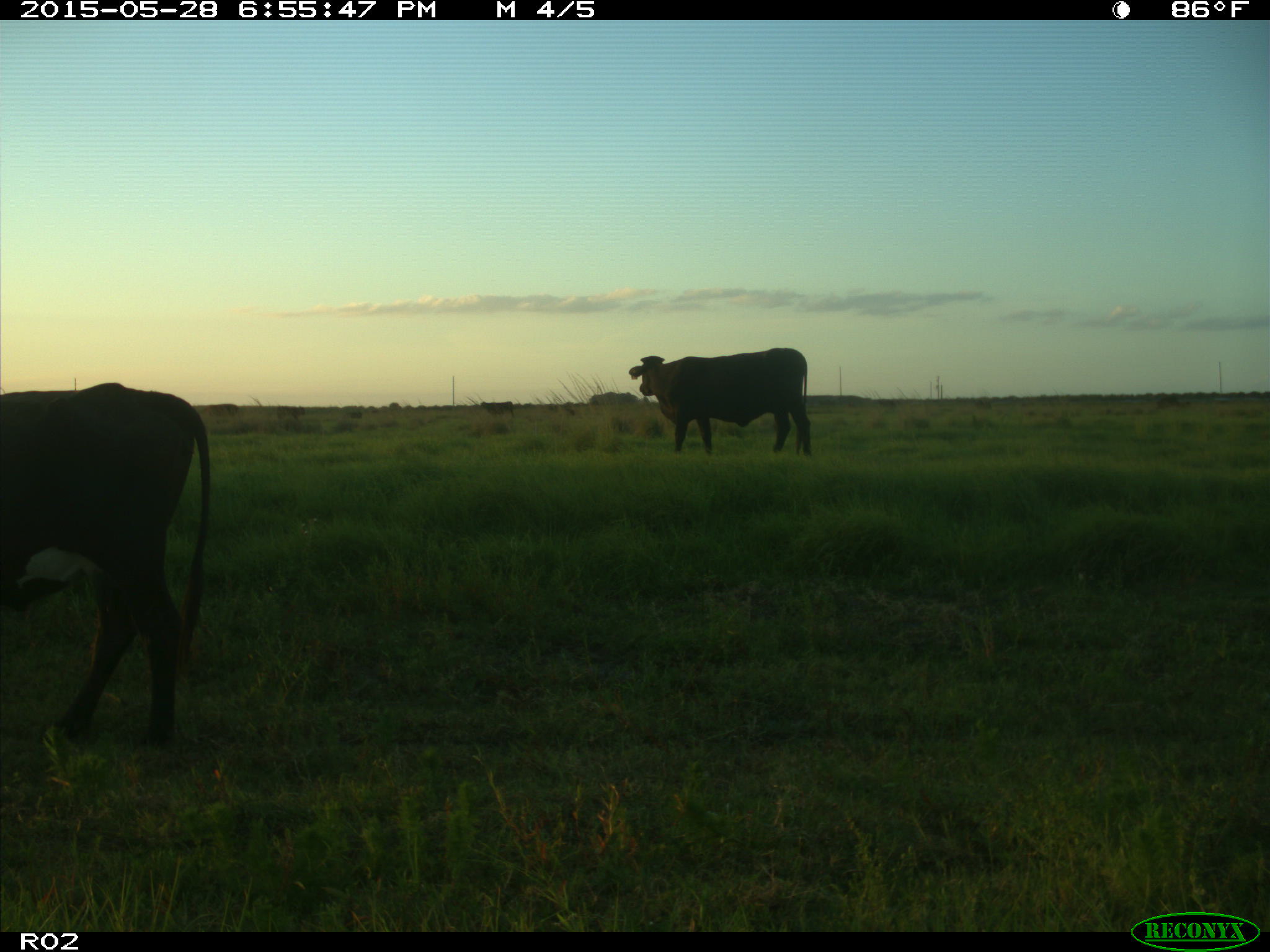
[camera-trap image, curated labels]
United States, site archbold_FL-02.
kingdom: Animalia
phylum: Chordata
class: Mammalia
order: Artiodactyla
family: Bovidae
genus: Bos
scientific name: Bos taurus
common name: domestic cow